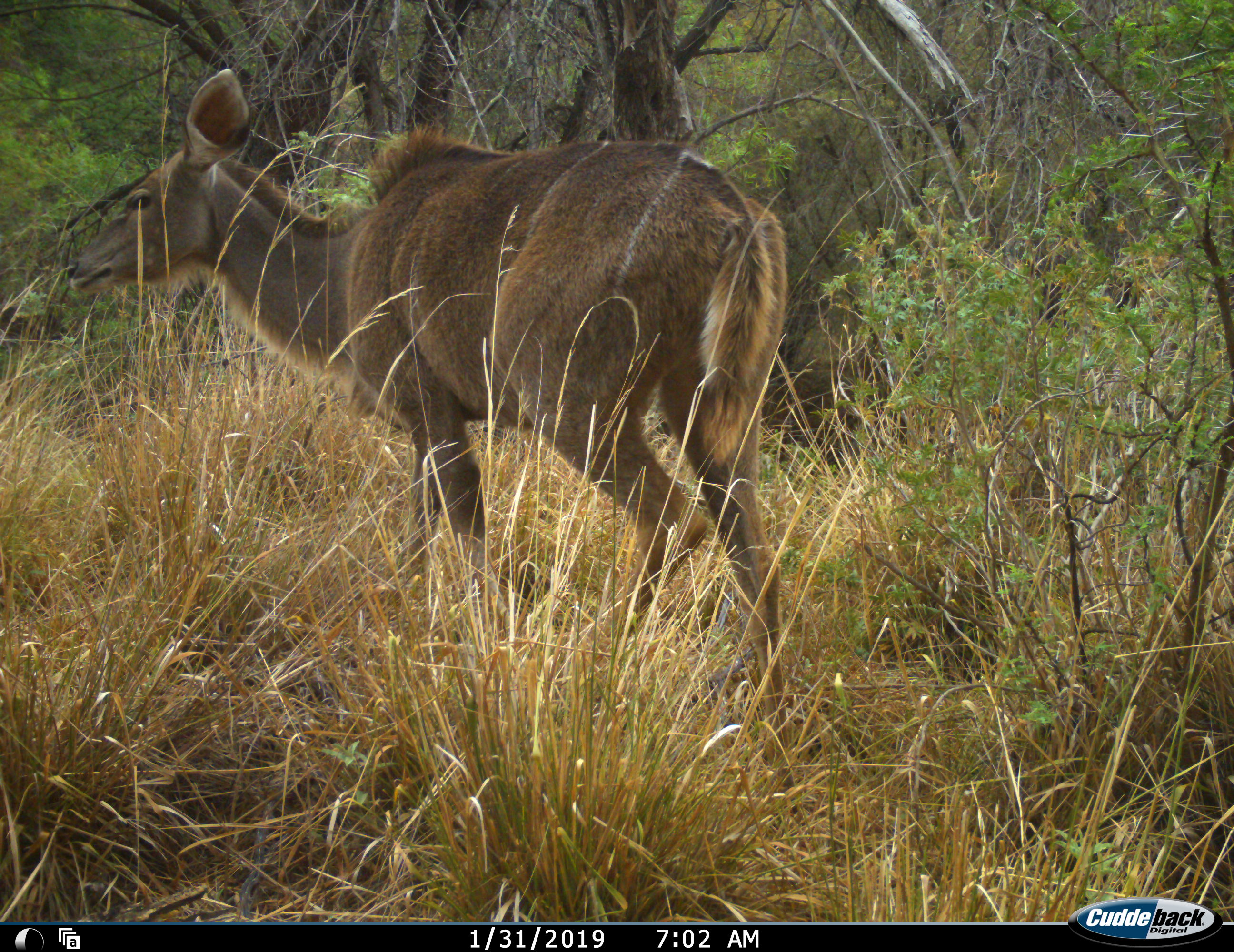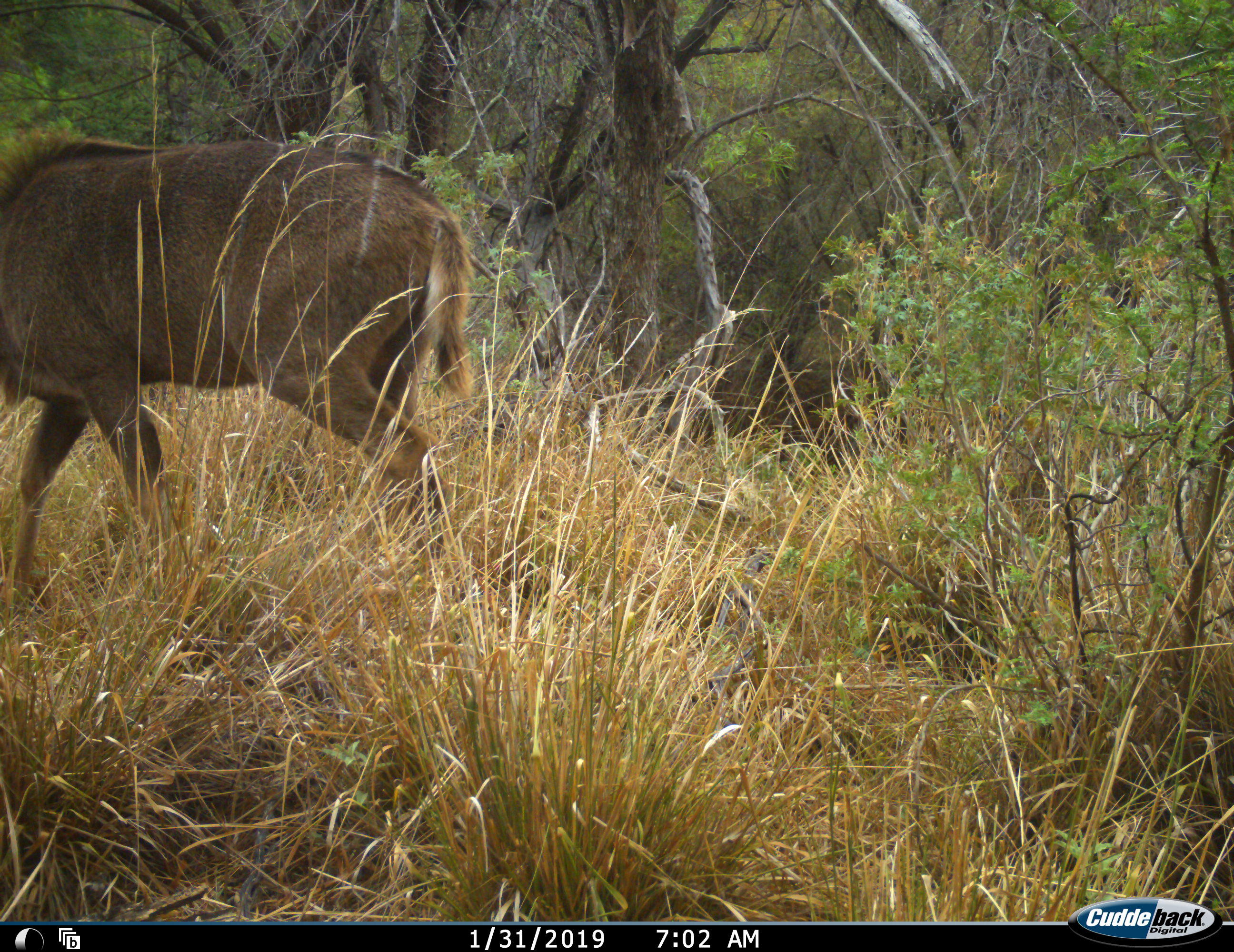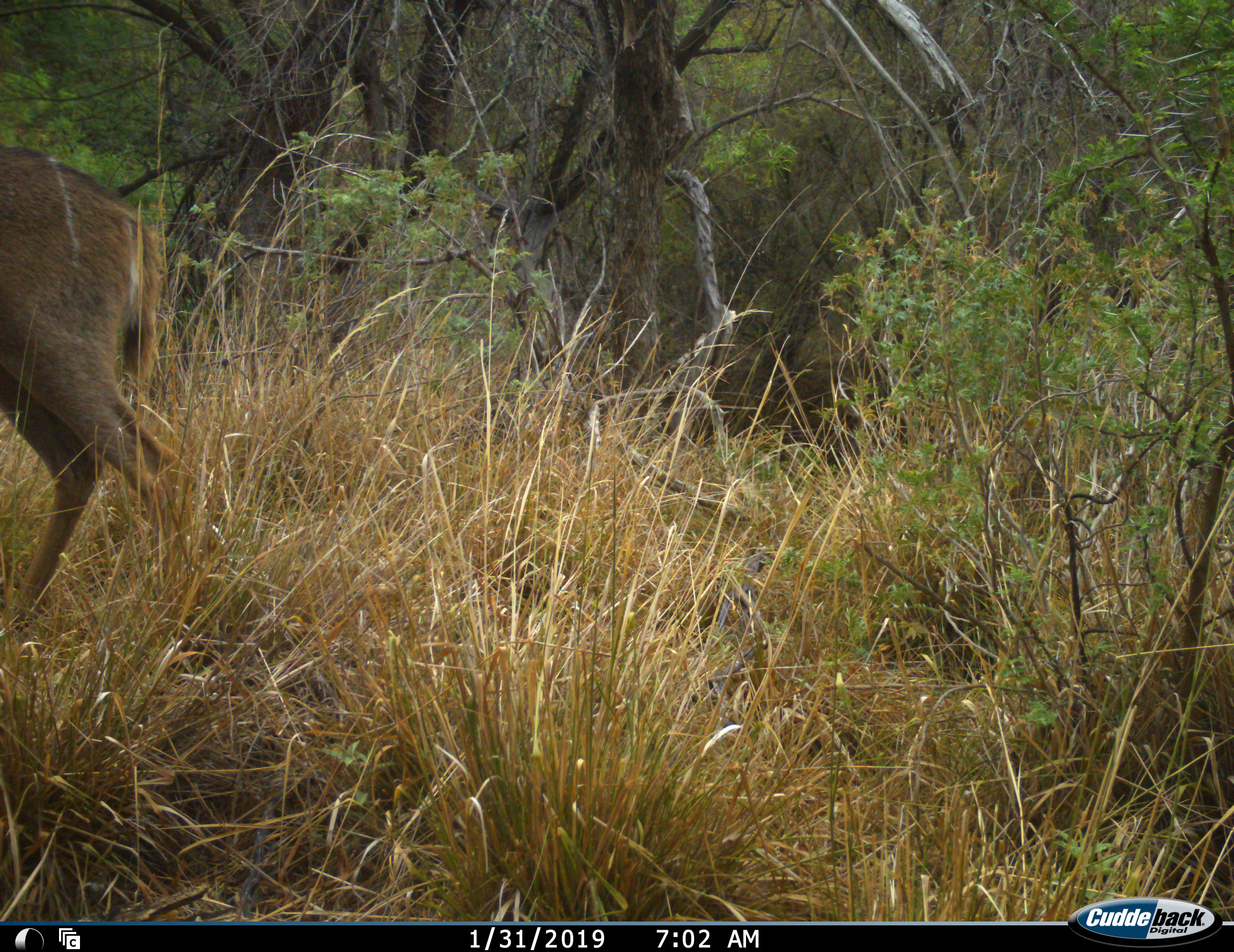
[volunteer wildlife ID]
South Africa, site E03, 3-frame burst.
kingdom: Animalia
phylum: Chordata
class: Mammalia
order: Artiodactyla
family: Bovidae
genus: Tragelaphus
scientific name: Tragelaphus strepsiceros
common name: greater kudu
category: kudu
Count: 1.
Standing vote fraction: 0%.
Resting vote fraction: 0%.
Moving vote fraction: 100%.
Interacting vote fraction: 0%.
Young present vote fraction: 10%.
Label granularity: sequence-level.